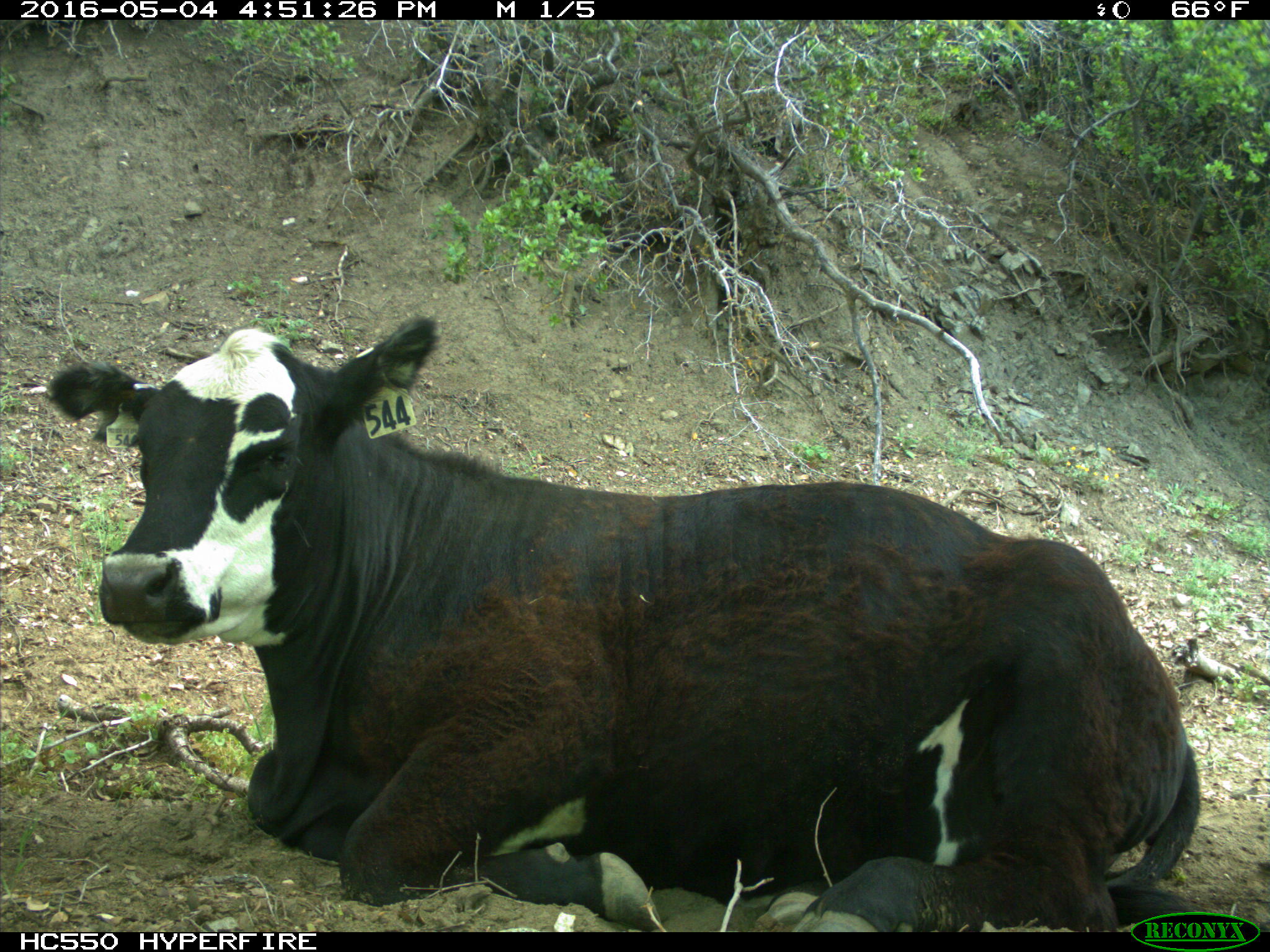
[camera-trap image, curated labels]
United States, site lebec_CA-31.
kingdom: Animalia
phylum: Chordata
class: Mammalia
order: Artiodactyla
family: Bovidae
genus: Bos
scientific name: Bos taurus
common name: domestic cow